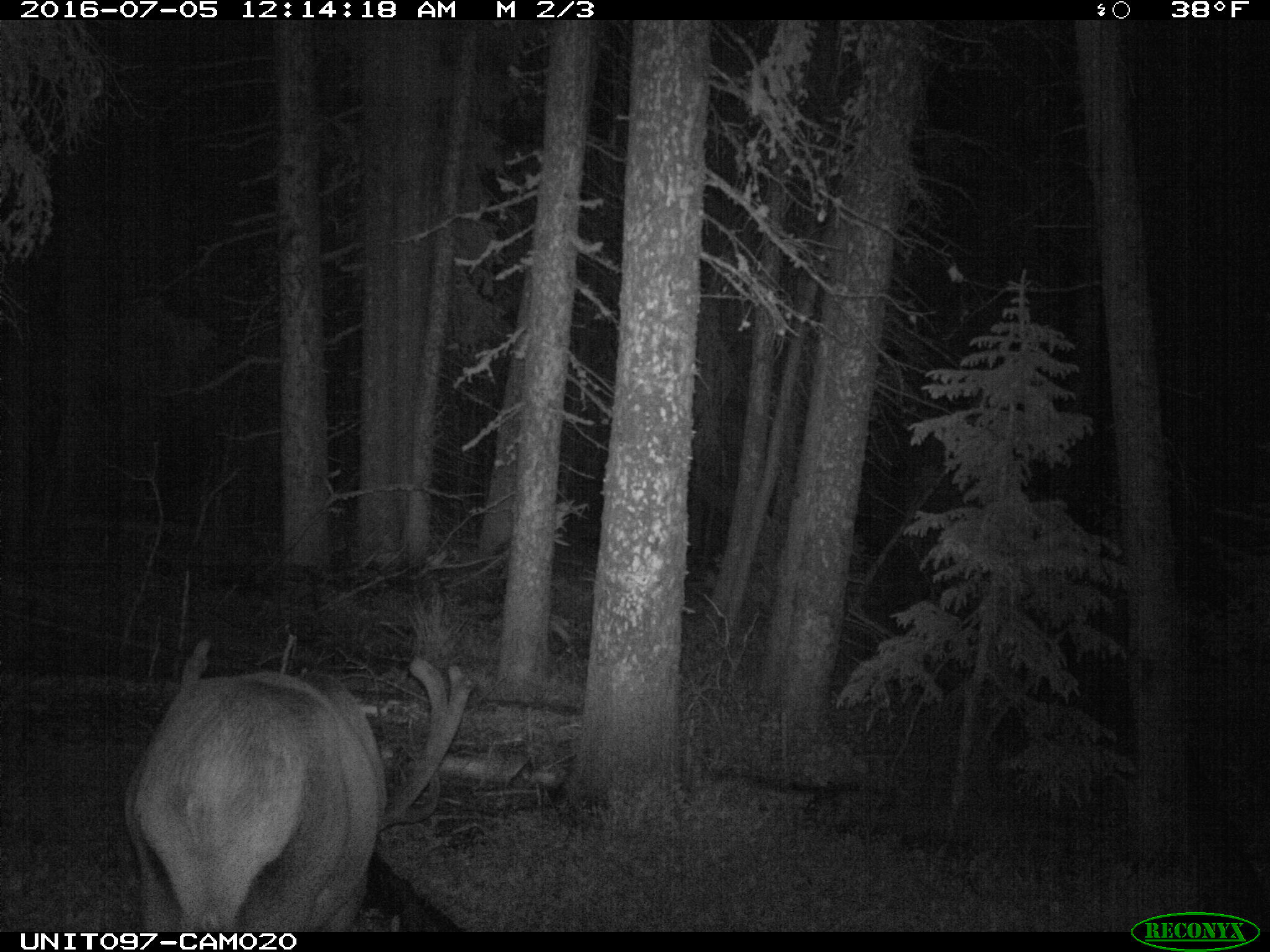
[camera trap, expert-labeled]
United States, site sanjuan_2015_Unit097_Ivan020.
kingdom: Animalia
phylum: Chordata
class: Mammalia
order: Artiodactyla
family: Cervidae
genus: Cervus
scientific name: Cervus elaphus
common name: red deer